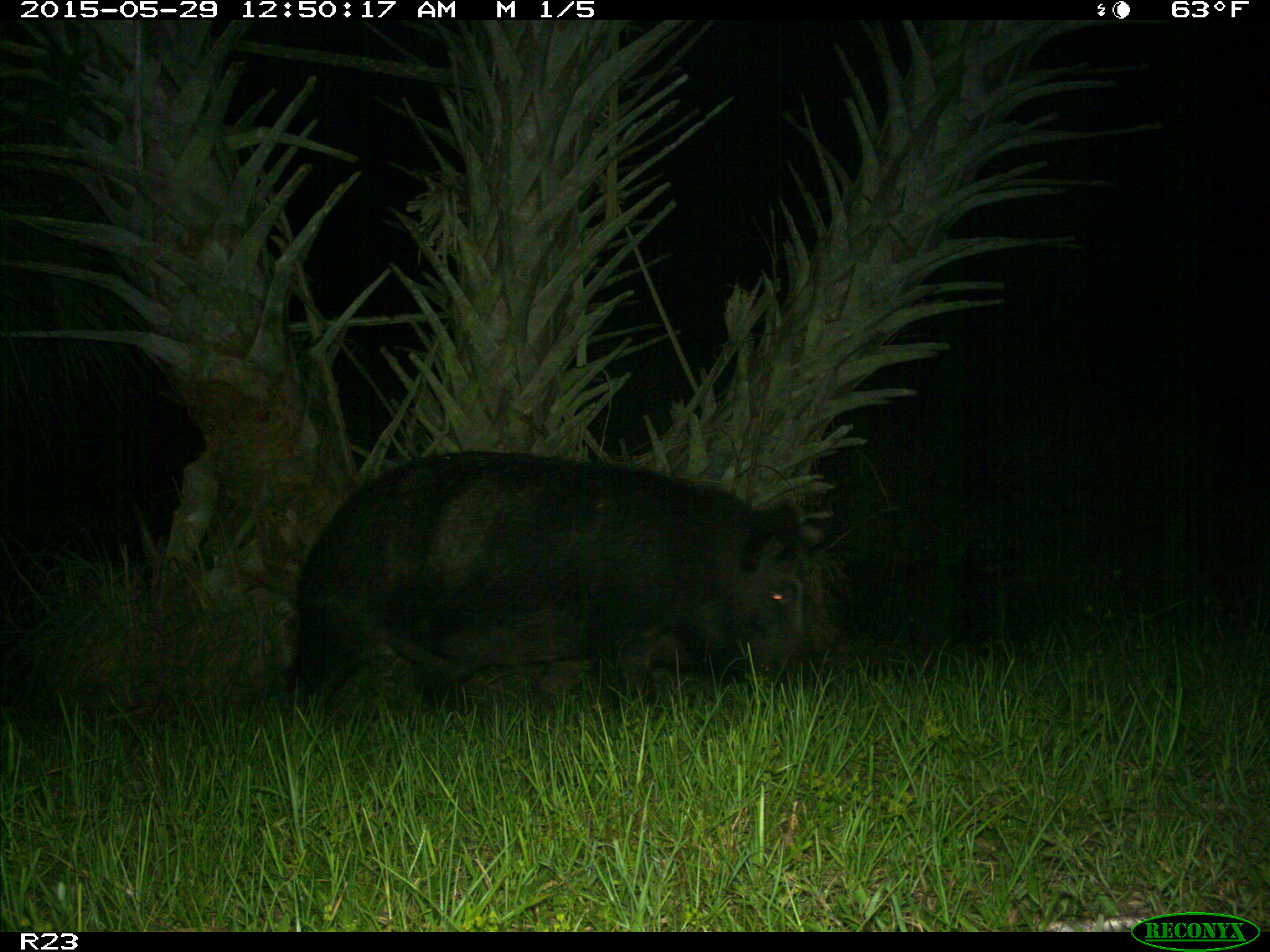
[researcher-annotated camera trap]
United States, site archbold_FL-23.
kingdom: Animalia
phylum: Chordata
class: Mammalia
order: Artiodactyla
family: Bovidae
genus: Bos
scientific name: Bos taurus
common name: domestic cow